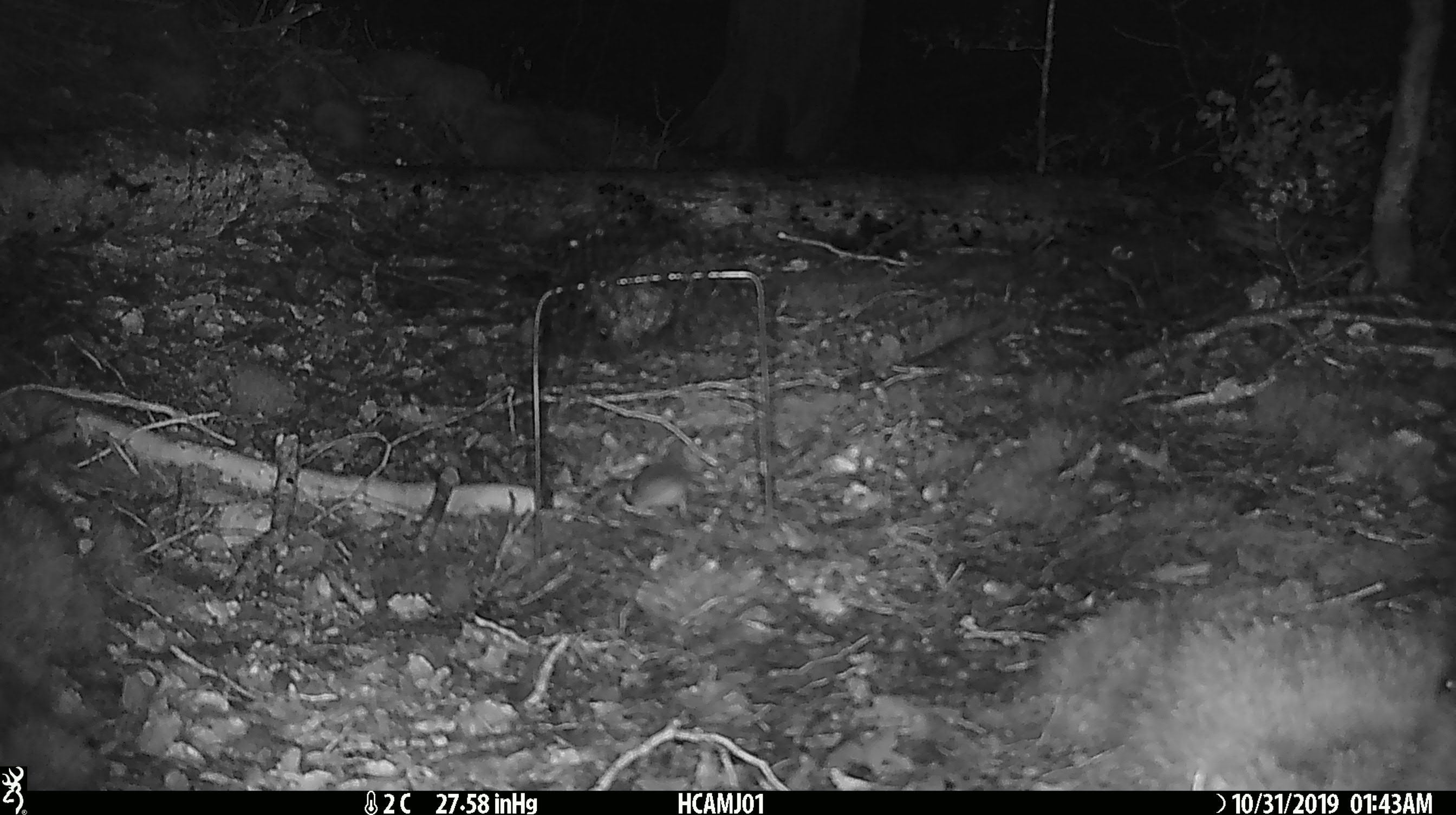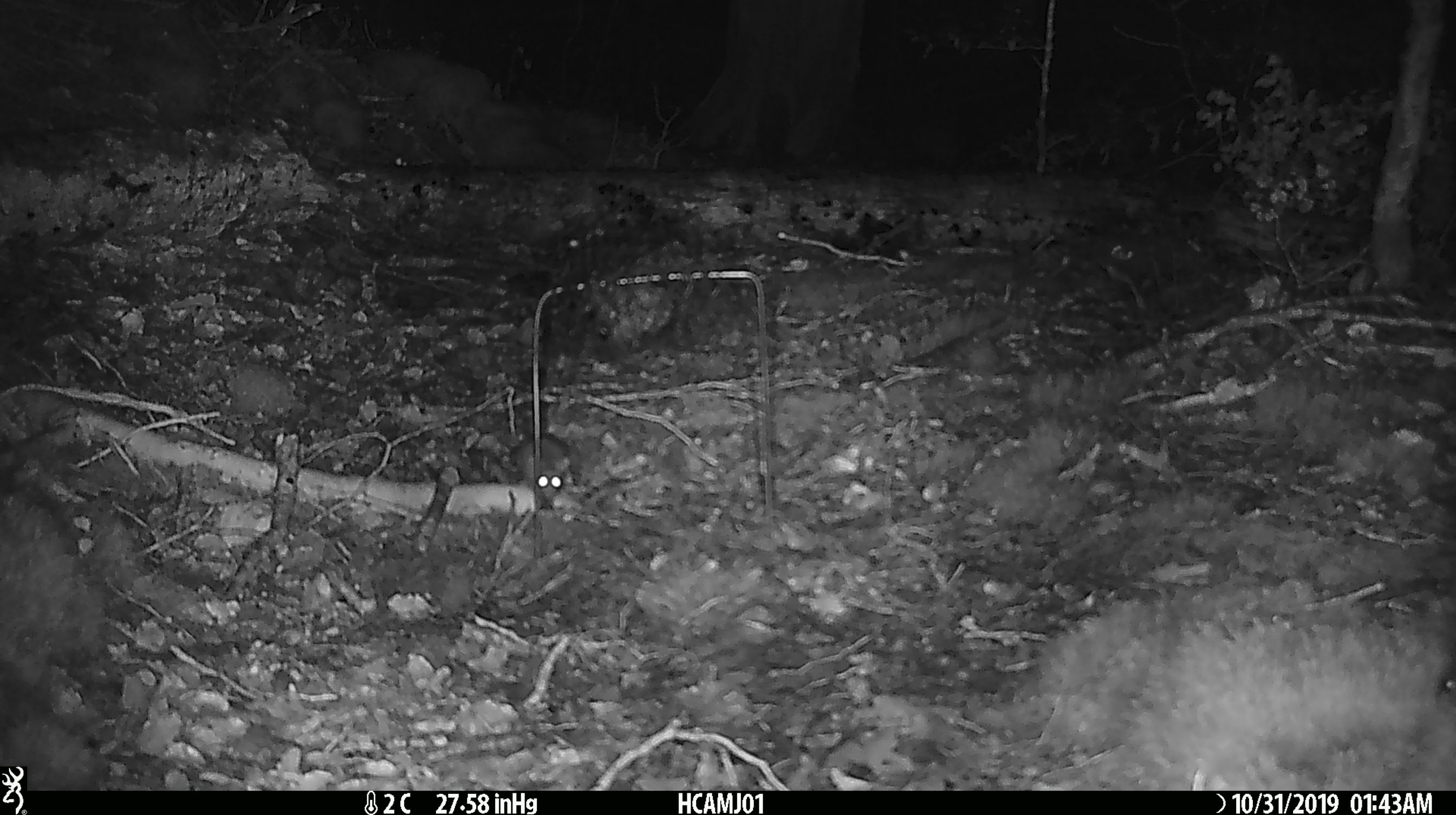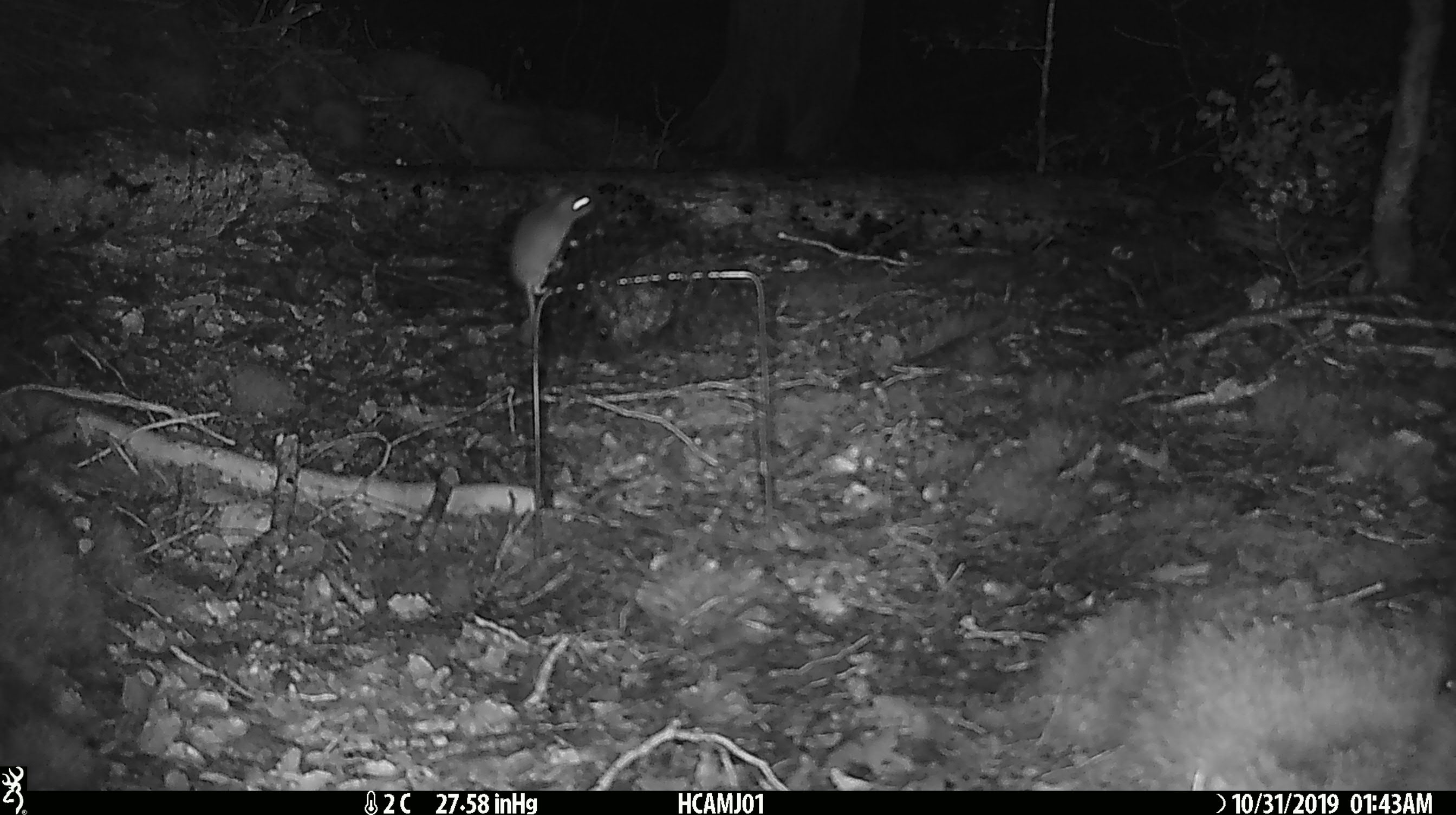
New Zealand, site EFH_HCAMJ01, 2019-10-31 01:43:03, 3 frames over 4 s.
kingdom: Animalia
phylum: Chordata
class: Mammalia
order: Rodentia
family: Muridae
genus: Mus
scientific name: Mus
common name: mouse